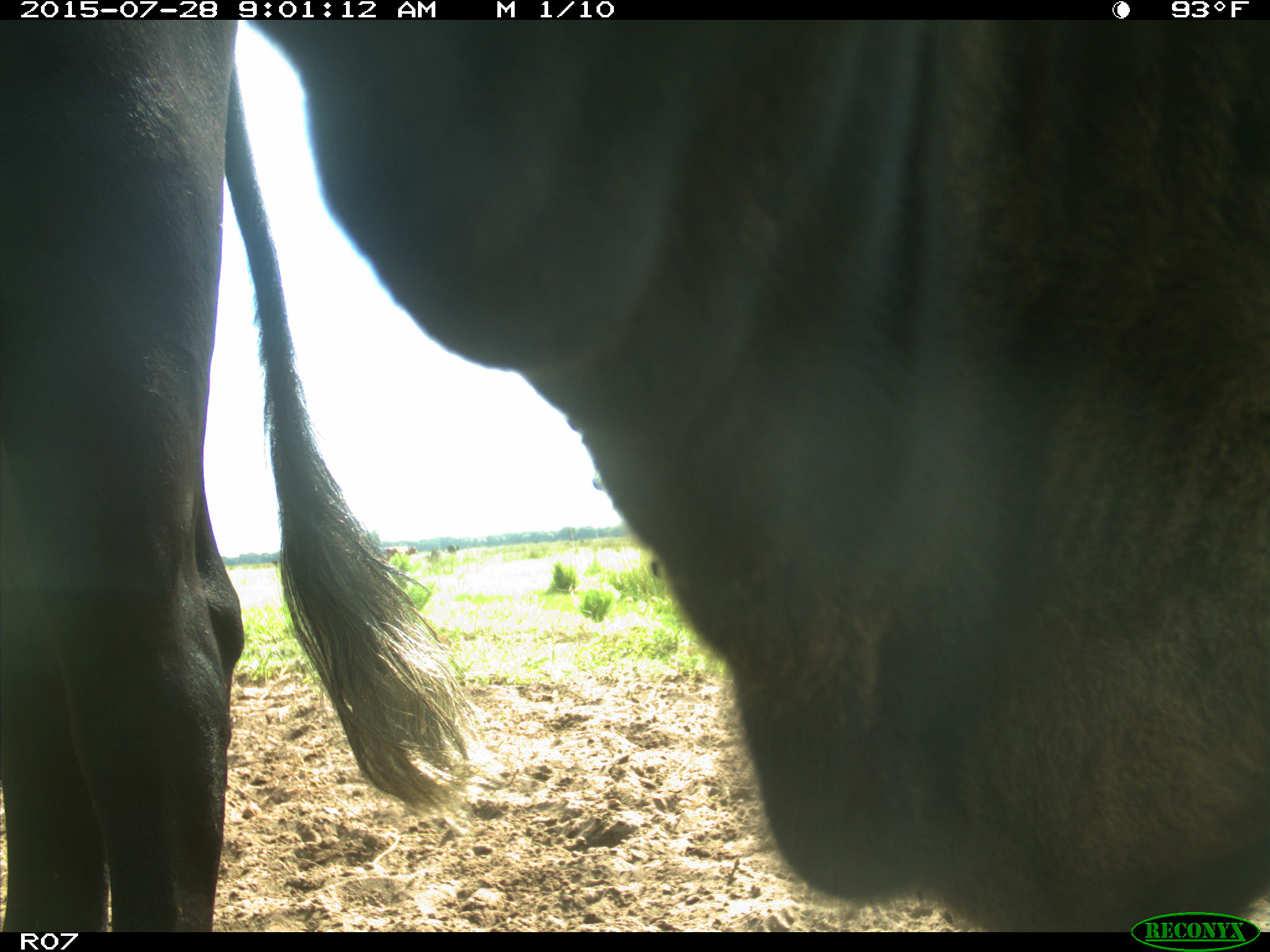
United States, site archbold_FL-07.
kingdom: Animalia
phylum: Chordata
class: Mammalia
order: Artiodactyla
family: Bovidae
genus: Bos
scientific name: Bos taurus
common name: domestic cow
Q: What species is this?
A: Bos taurus (domestic cow).